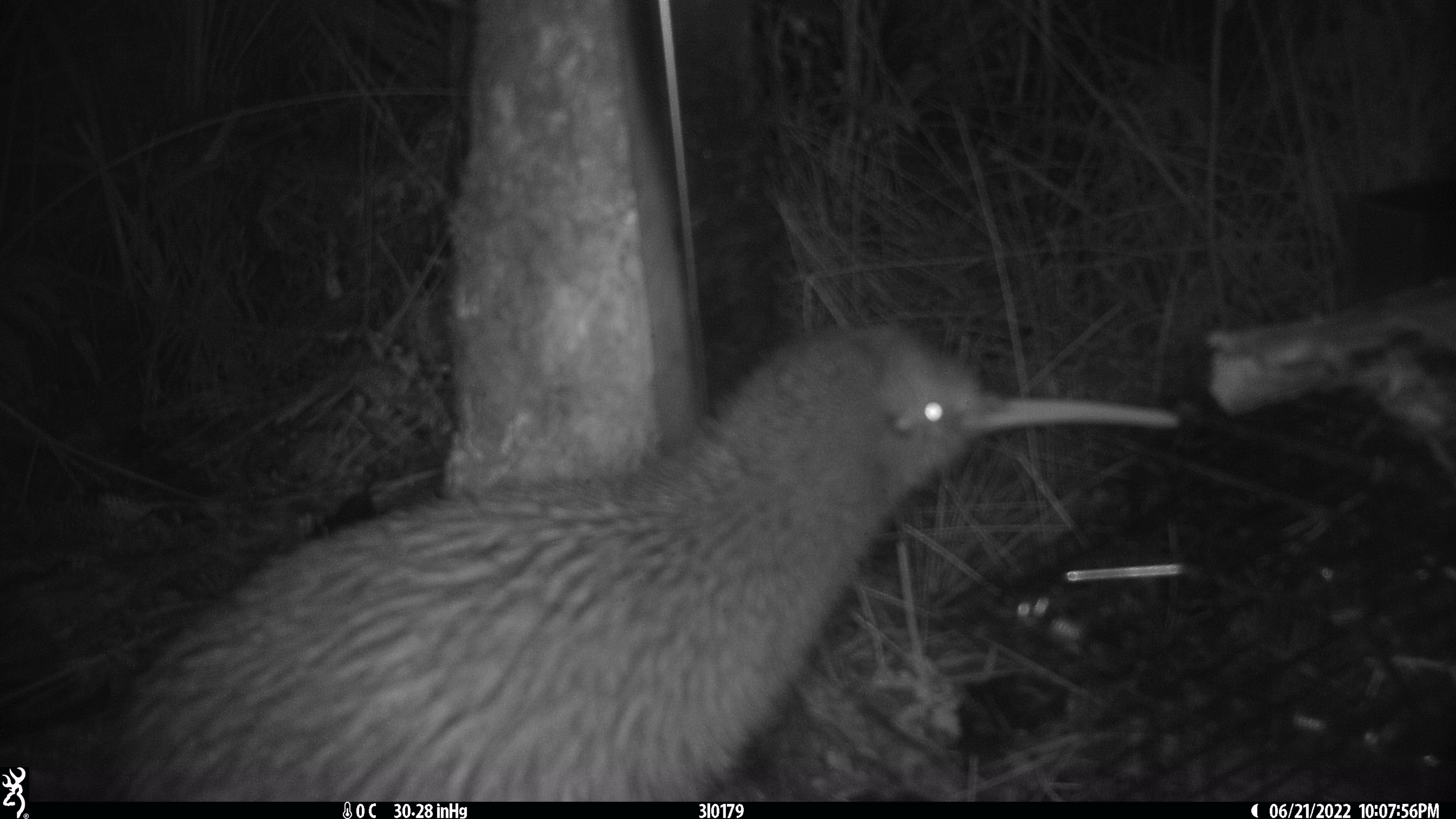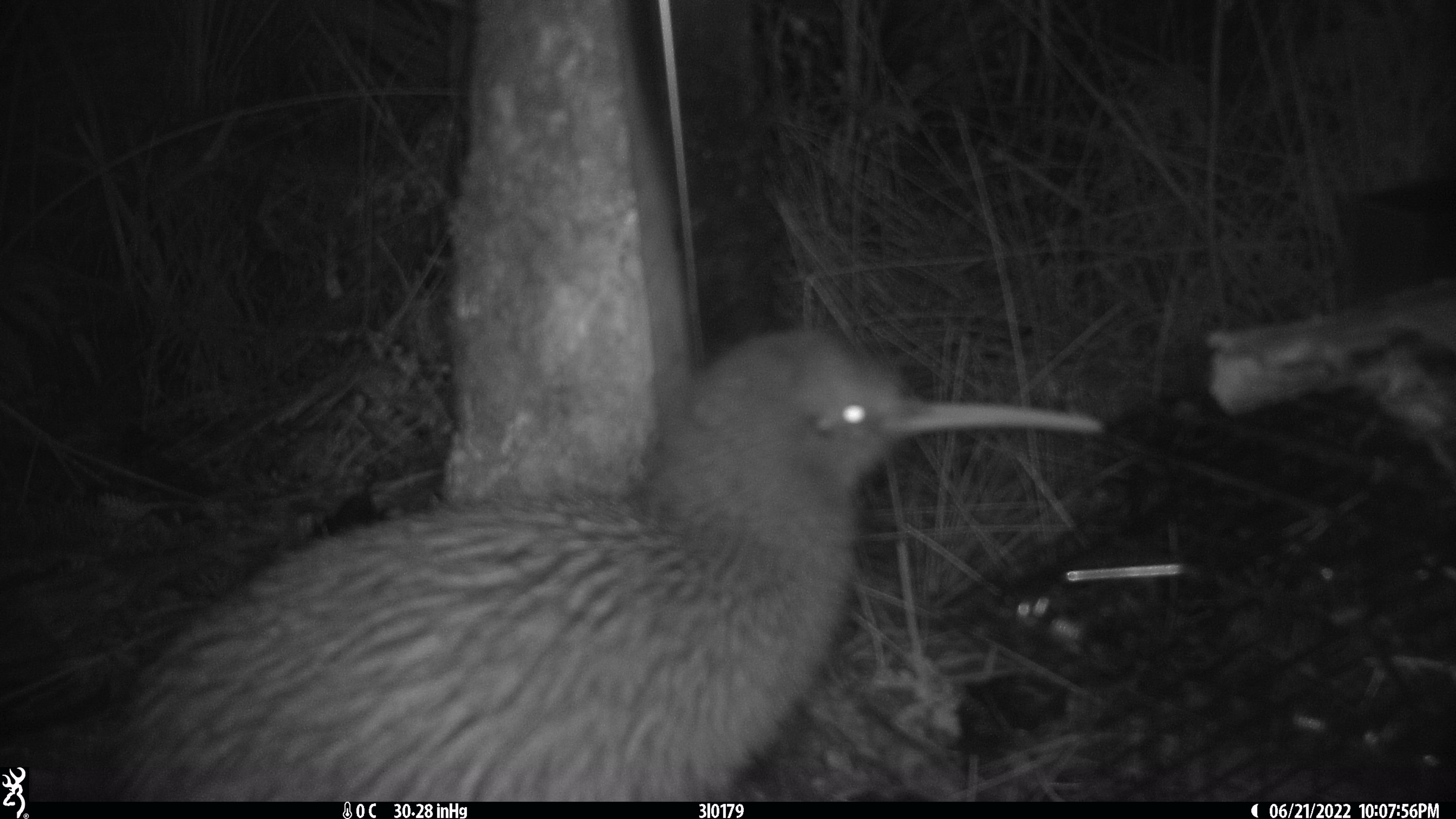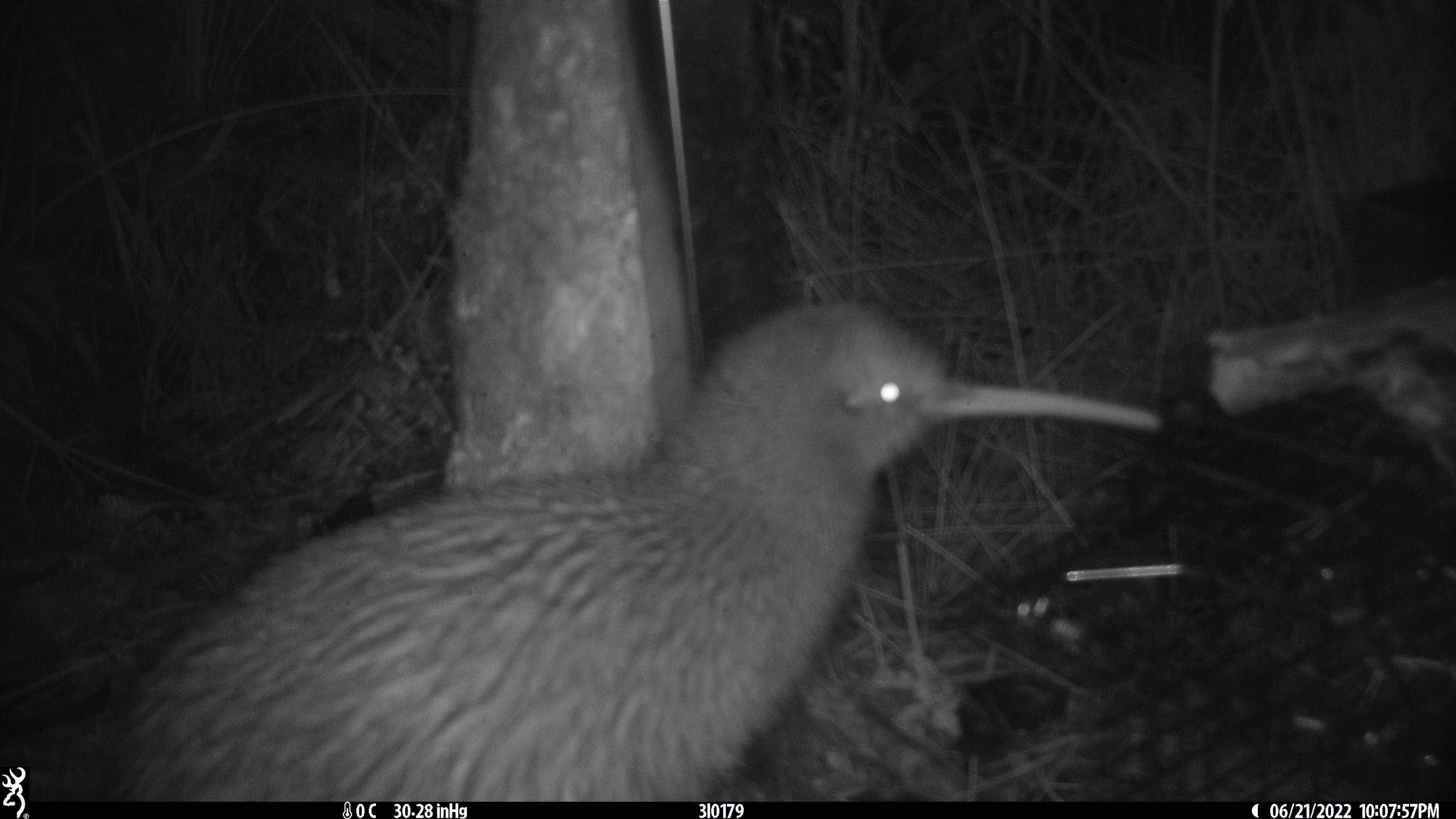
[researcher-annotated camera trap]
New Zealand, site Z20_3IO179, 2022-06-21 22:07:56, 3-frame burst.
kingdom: Animalia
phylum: Chordata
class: Aves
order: Apterygiformes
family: Apterygidae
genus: Apteryx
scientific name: Apteryx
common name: kiwi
Kiwi (Apteryx).